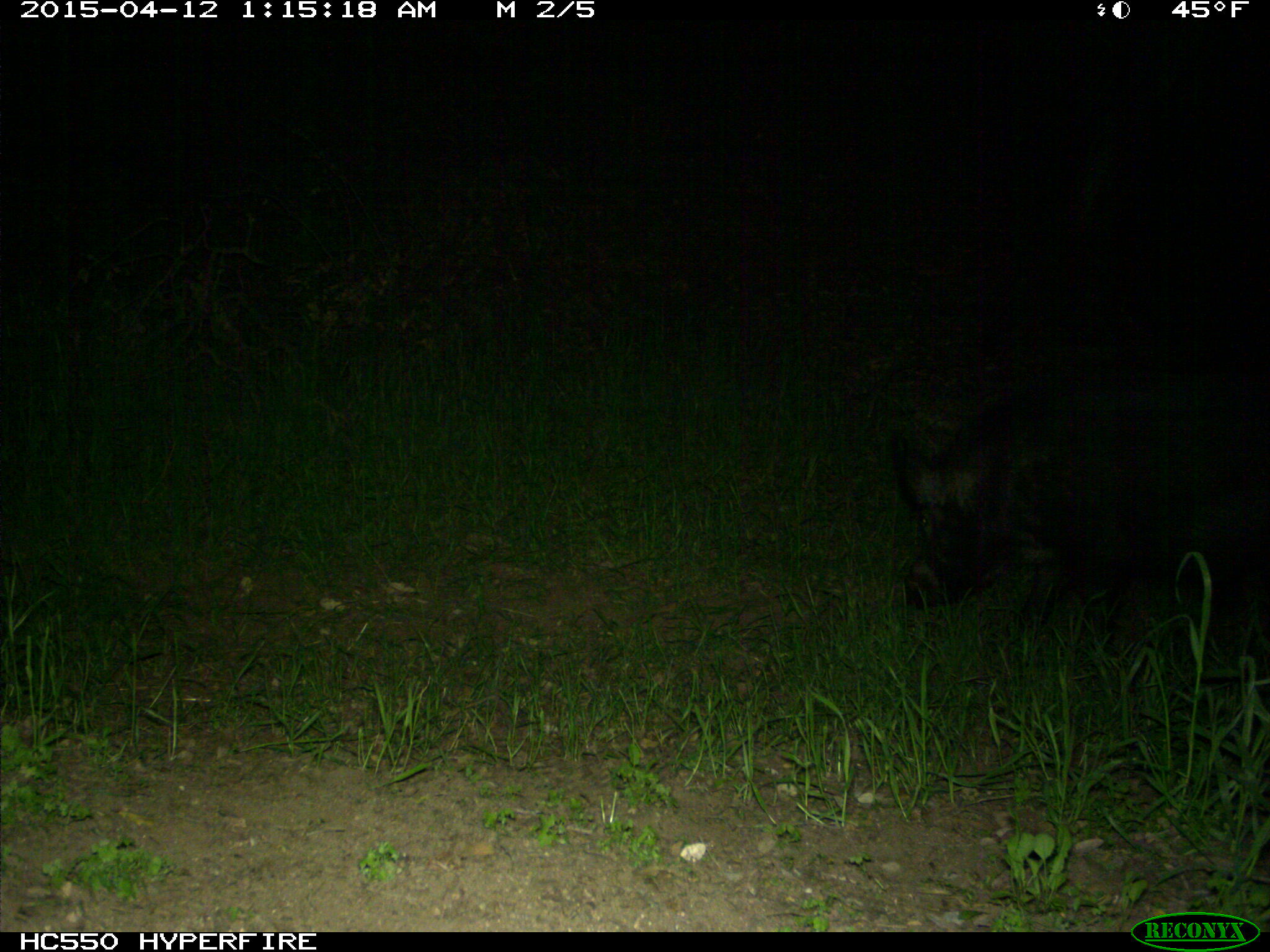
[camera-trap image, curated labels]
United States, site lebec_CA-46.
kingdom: Animalia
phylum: Chordata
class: Mammalia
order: Artiodactyla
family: Suidae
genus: Sus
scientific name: Sus scrofa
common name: wild boar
Sus scrofa (wild boar).